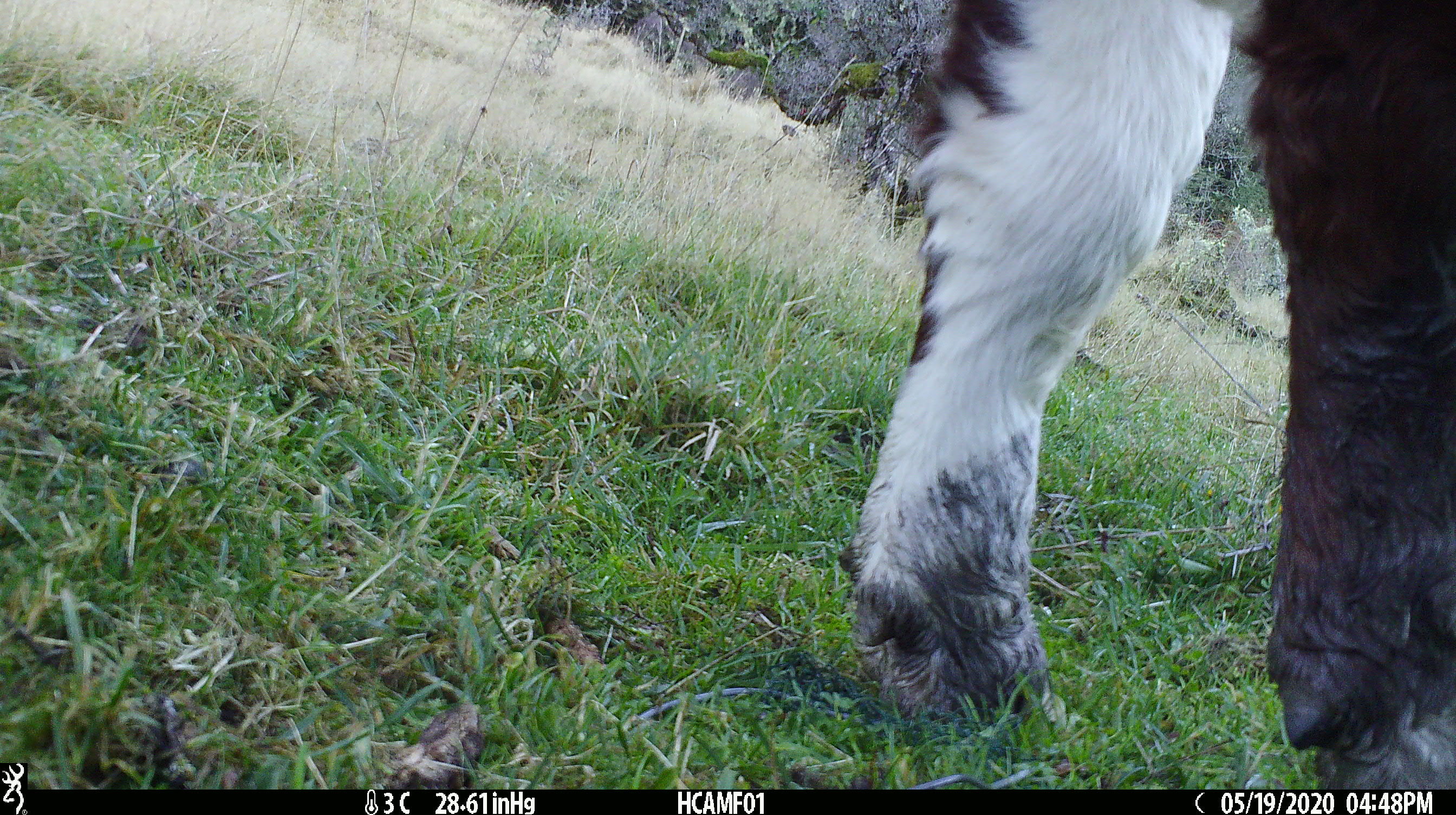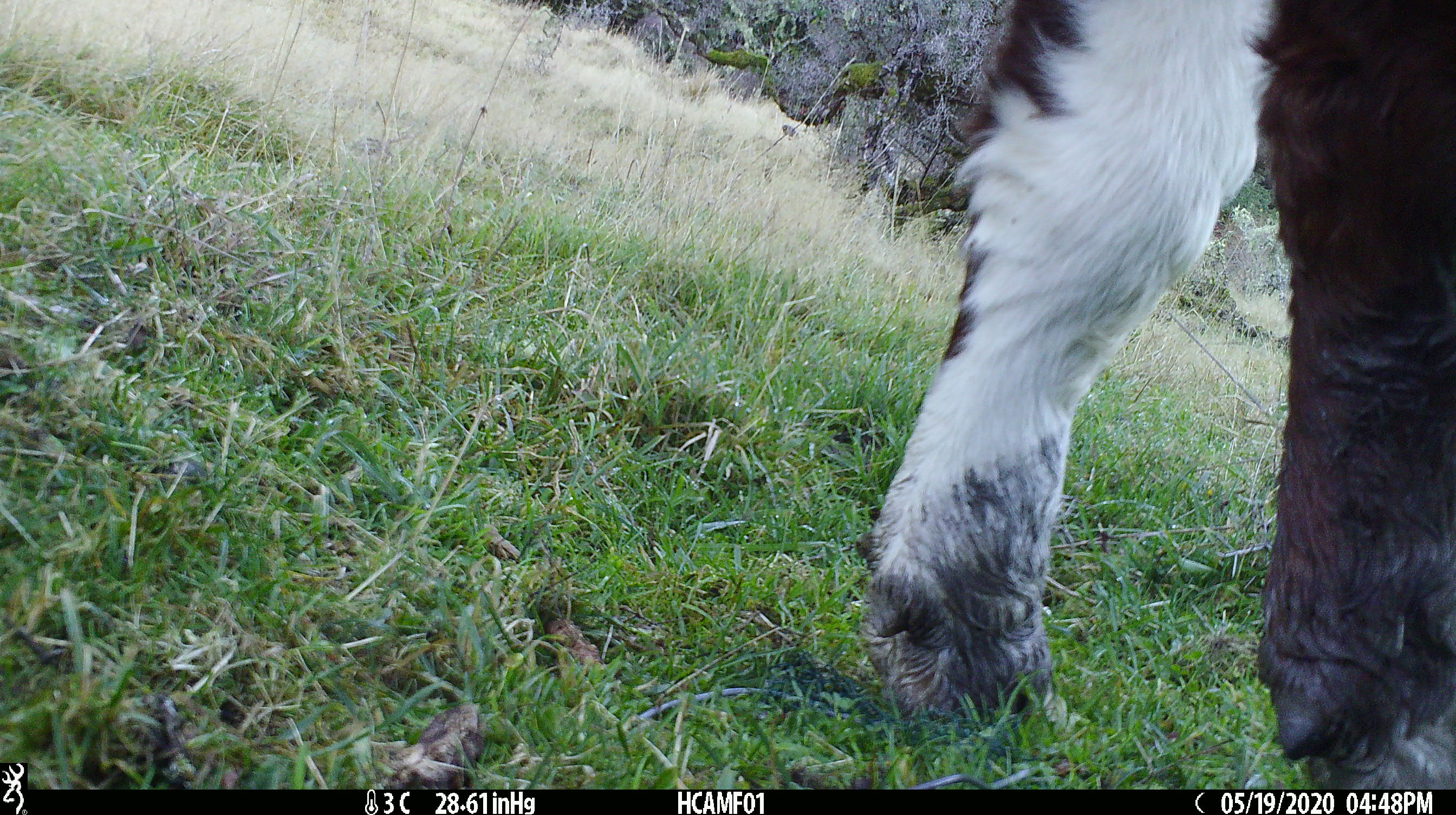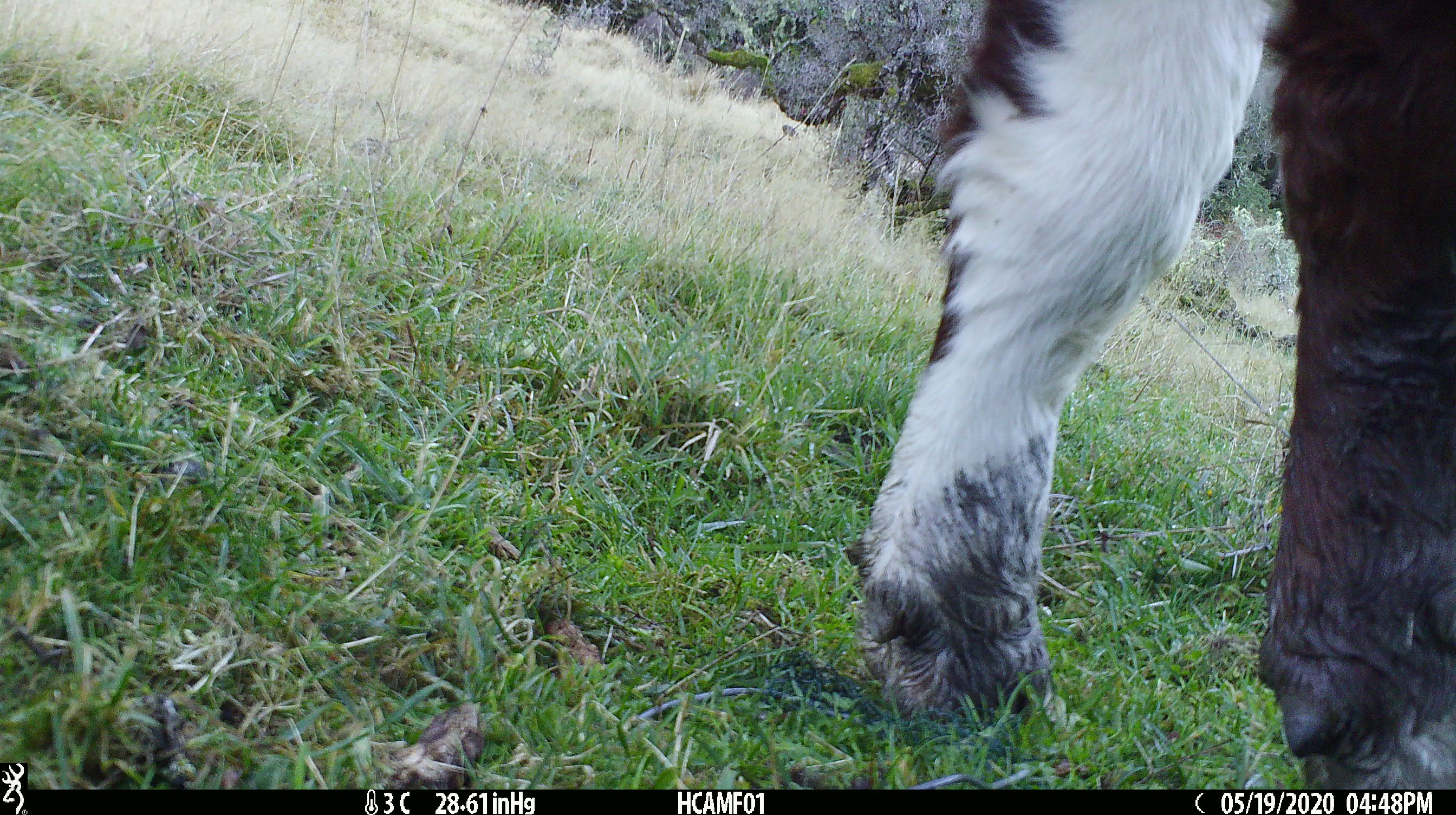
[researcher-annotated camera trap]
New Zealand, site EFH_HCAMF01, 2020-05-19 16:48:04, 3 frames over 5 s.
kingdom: Animalia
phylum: Chordata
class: Mammalia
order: Artiodactyla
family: Bovidae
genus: Bos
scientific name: Bos taurus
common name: domestic cow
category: cow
Cow (domestic cow) (Bos taurus).